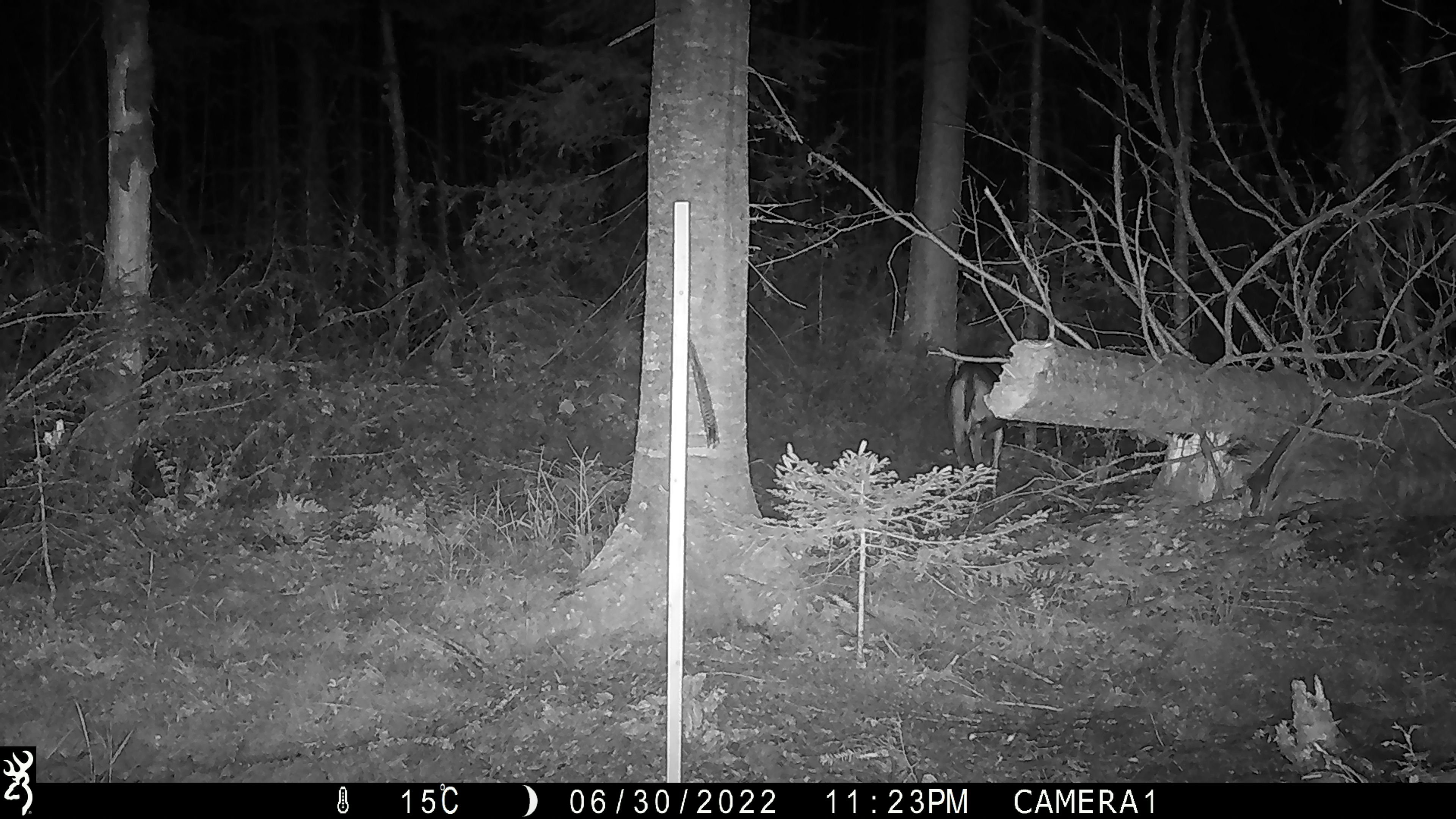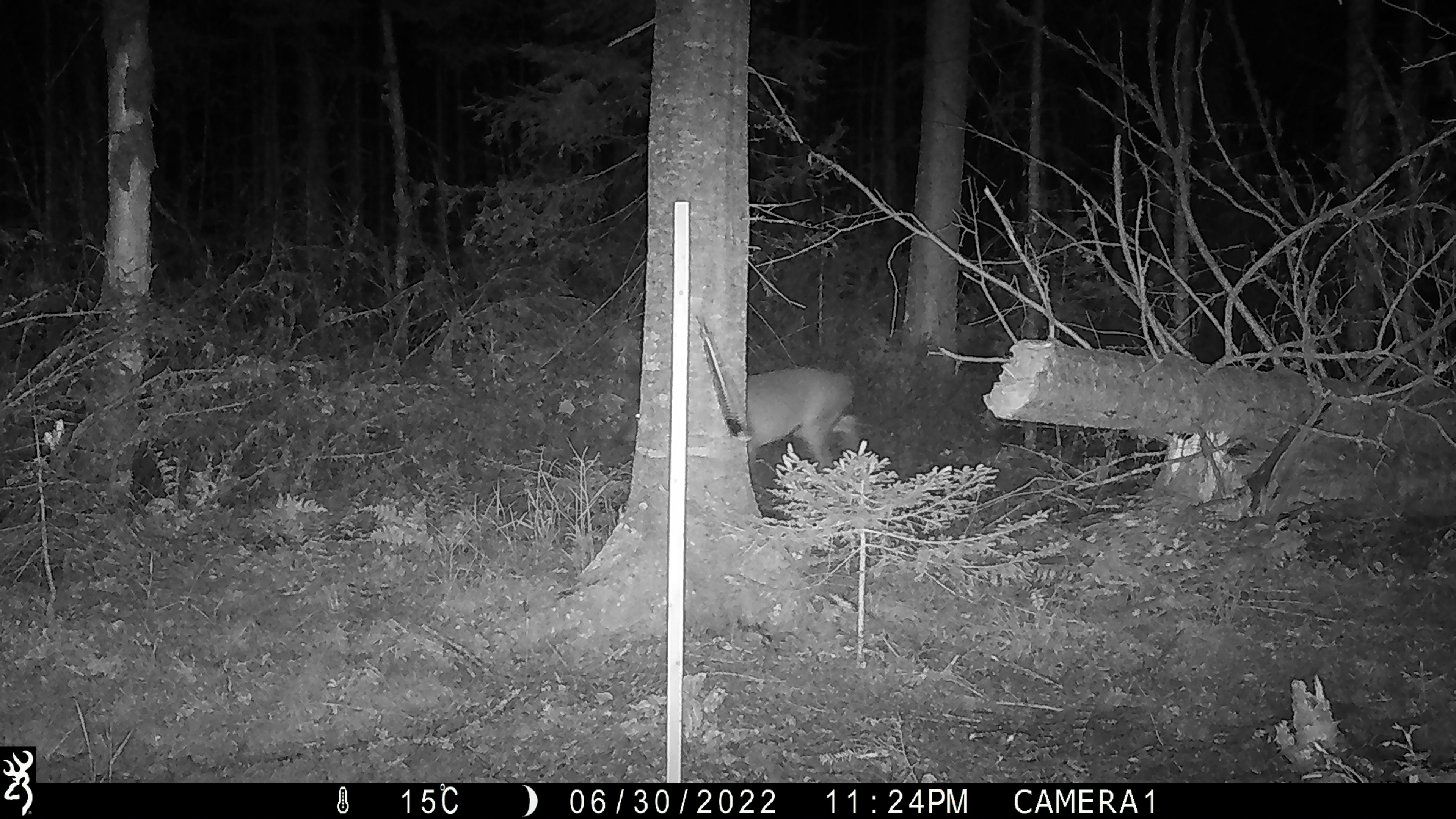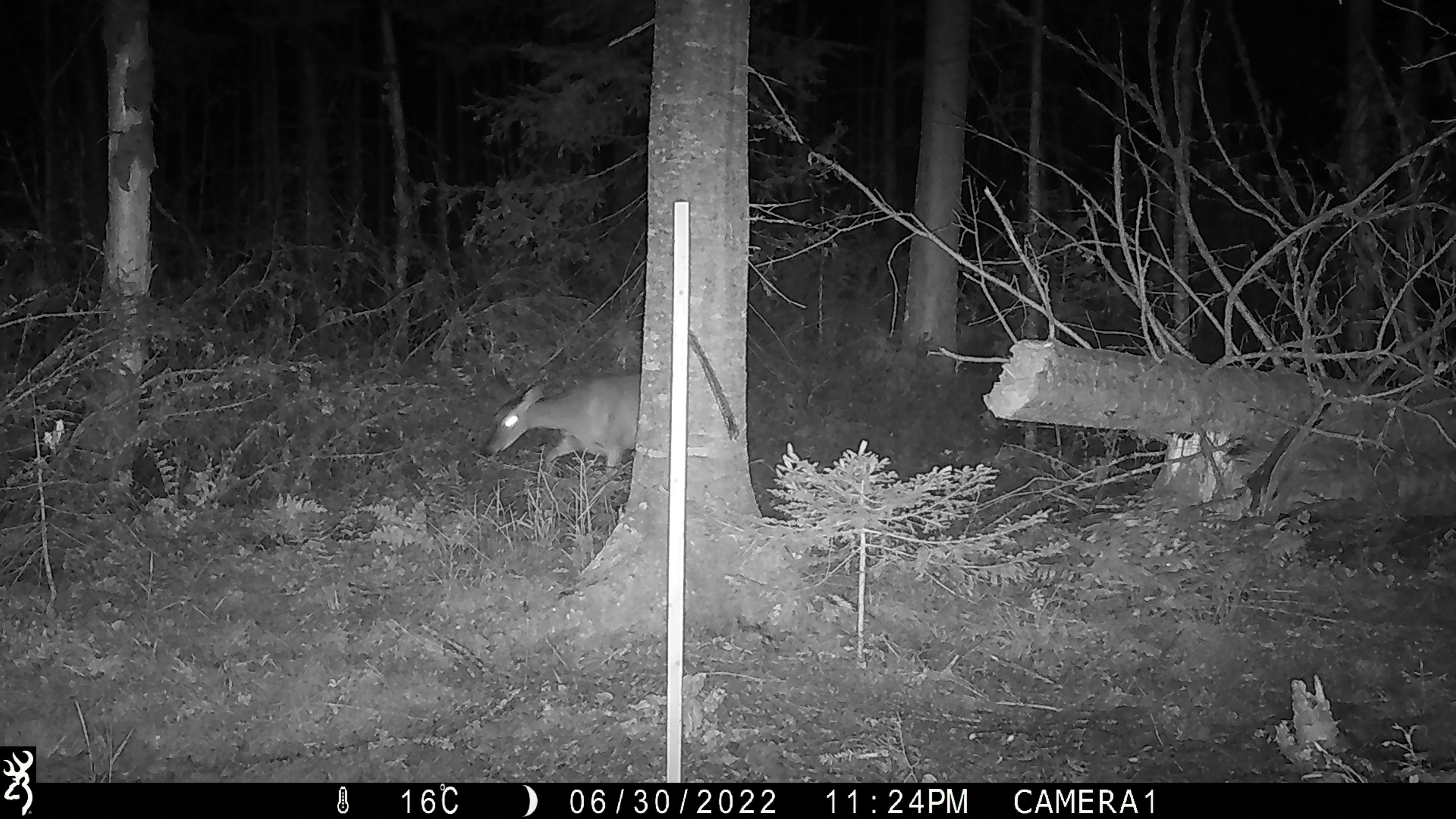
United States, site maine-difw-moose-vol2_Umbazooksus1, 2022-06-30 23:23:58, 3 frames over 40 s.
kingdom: Animalia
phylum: Chordata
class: Mammalia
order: Artiodactyla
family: Cervidae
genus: Odocoileus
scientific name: Odocoileus virginianus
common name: white-tailed deer